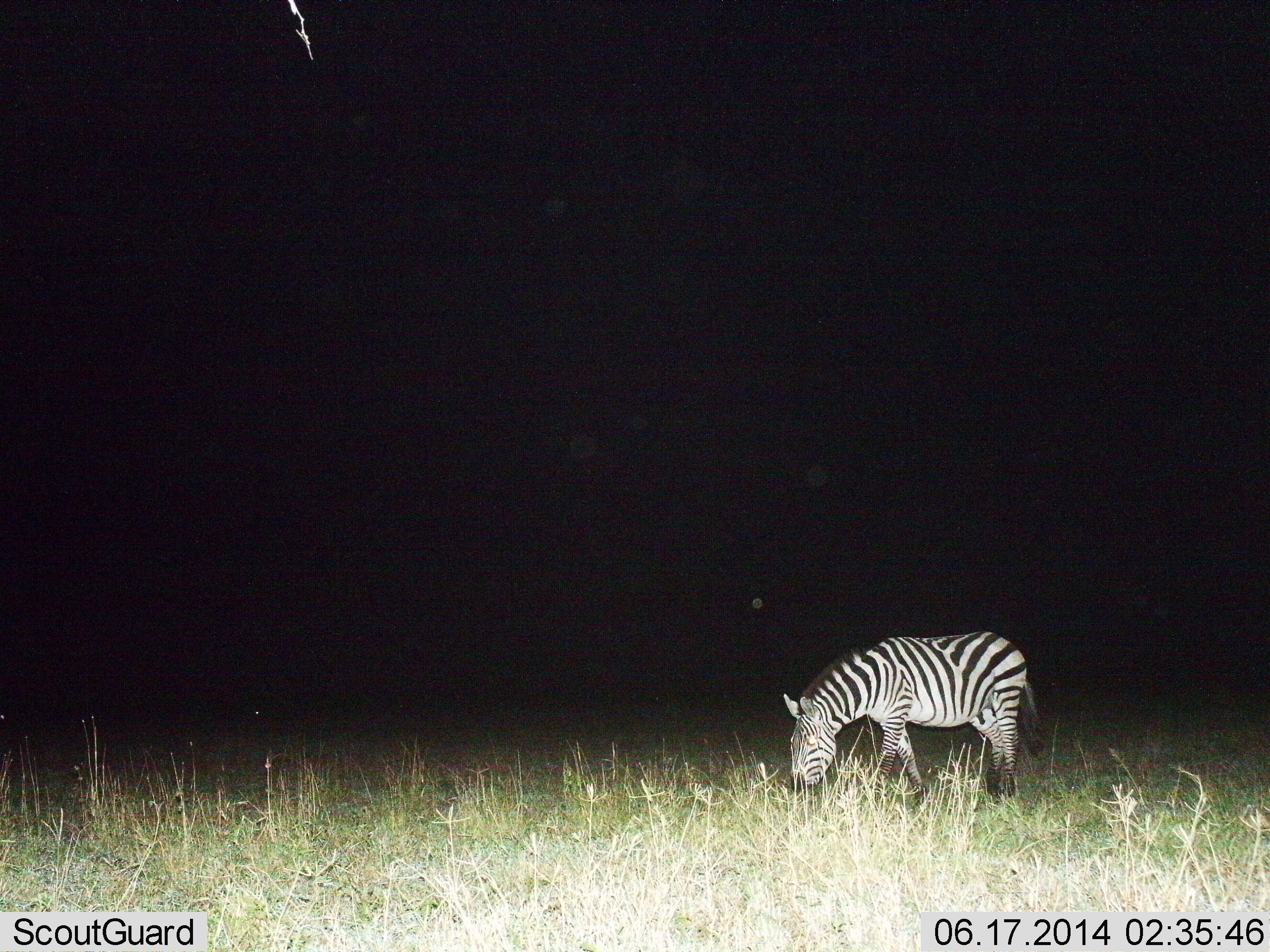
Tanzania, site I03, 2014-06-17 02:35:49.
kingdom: Animalia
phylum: Chordata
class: Mammalia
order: Perissodactyla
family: Equidae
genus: Equus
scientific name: Equus quagga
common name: plains zebra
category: zebra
Zebra (plains zebra) (Equus quagga), count 1. Behavior (volunteer vote fractions): standing 10%, resting 0%, moving 0%, interacting 0%. Young present (vote fraction): 0%. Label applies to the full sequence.